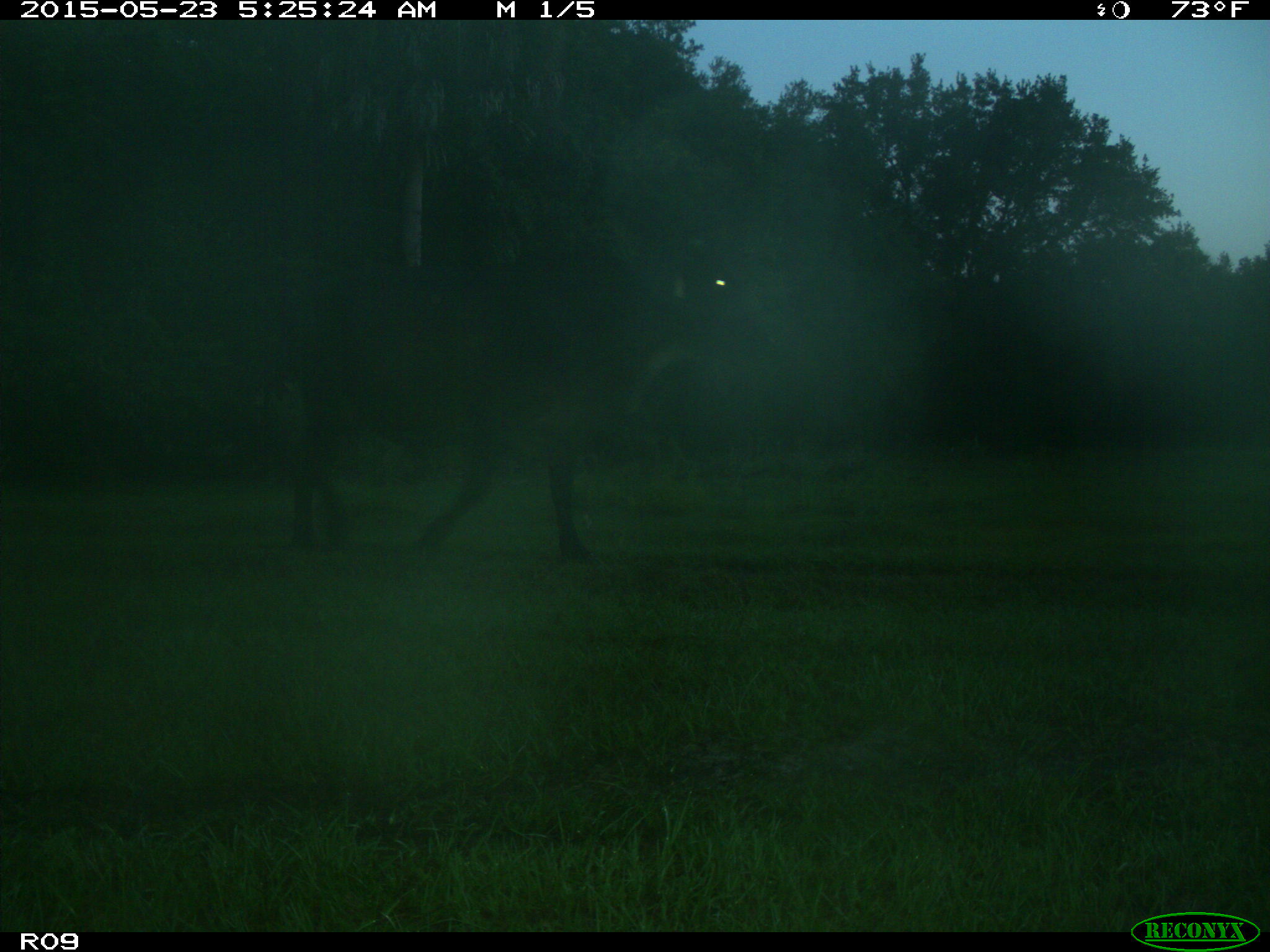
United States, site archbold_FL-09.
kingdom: Animalia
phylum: Chordata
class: Mammalia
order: Artiodactyla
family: Bovidae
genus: Bos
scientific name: Bos taurus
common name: domestic cow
Bos taurus (domestic cow).